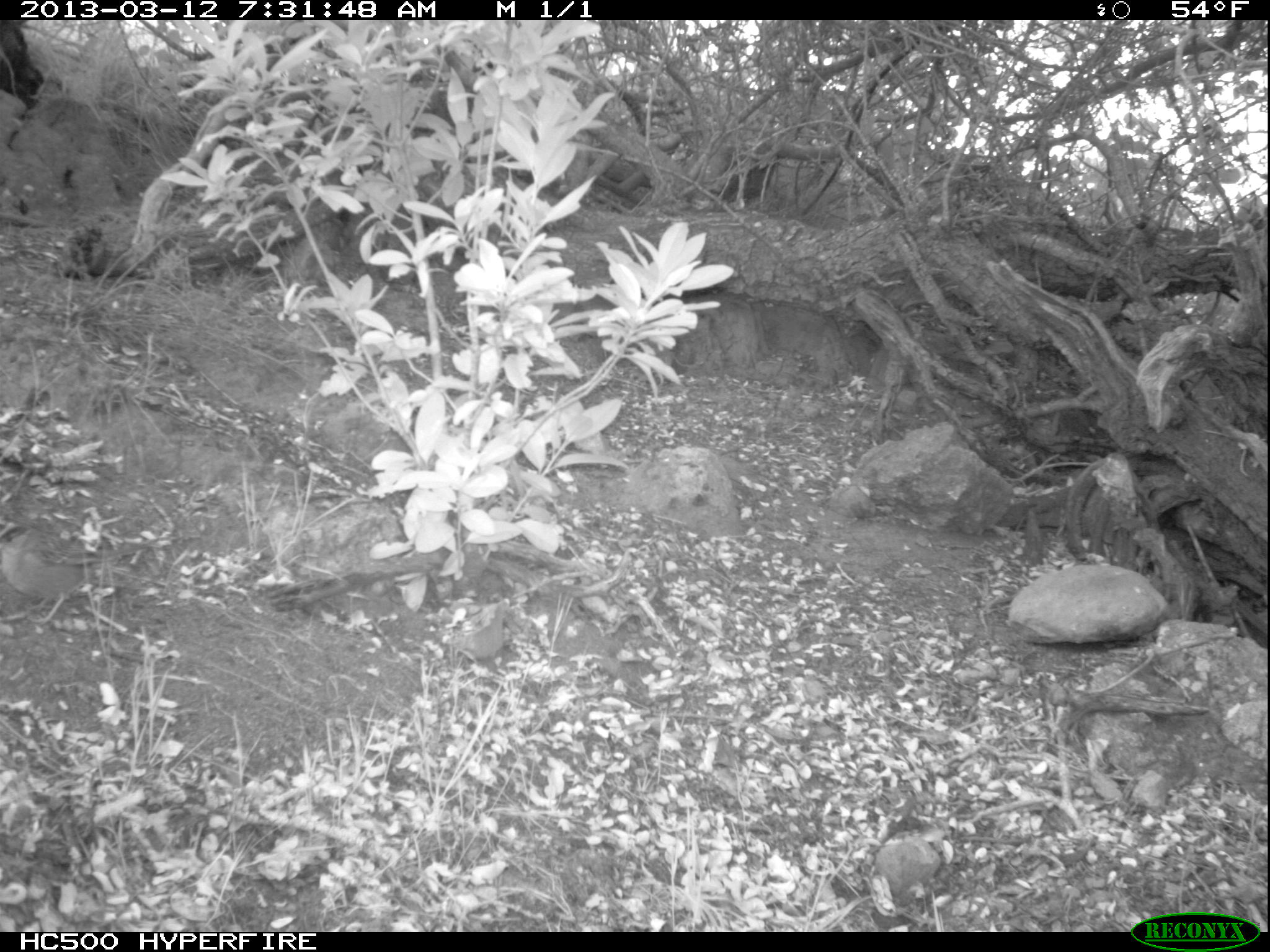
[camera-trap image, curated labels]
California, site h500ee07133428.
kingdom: Animalia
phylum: Chordata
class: Aves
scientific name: Aves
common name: bird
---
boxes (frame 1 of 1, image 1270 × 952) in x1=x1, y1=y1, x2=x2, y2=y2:
bird: x1=0, y1=519, x2=159, y2=625